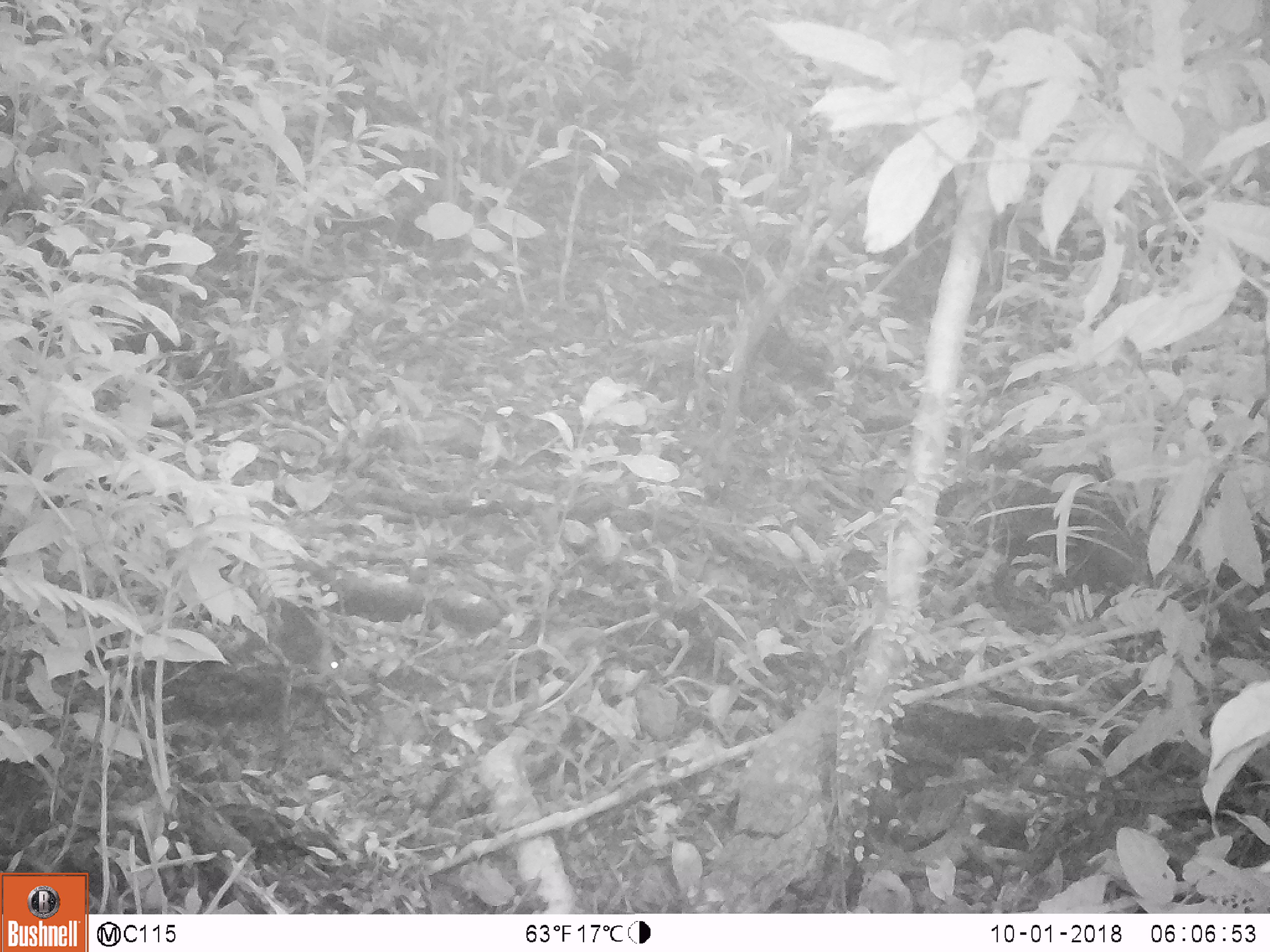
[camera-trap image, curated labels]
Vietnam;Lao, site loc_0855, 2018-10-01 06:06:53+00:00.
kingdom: Animalia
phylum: Chordata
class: Mammalia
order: Rodentia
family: Sciuridae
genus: Dremomys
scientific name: Dremomys rufigenis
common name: red-cheeked squirrel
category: red cheeked squirrel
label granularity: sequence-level